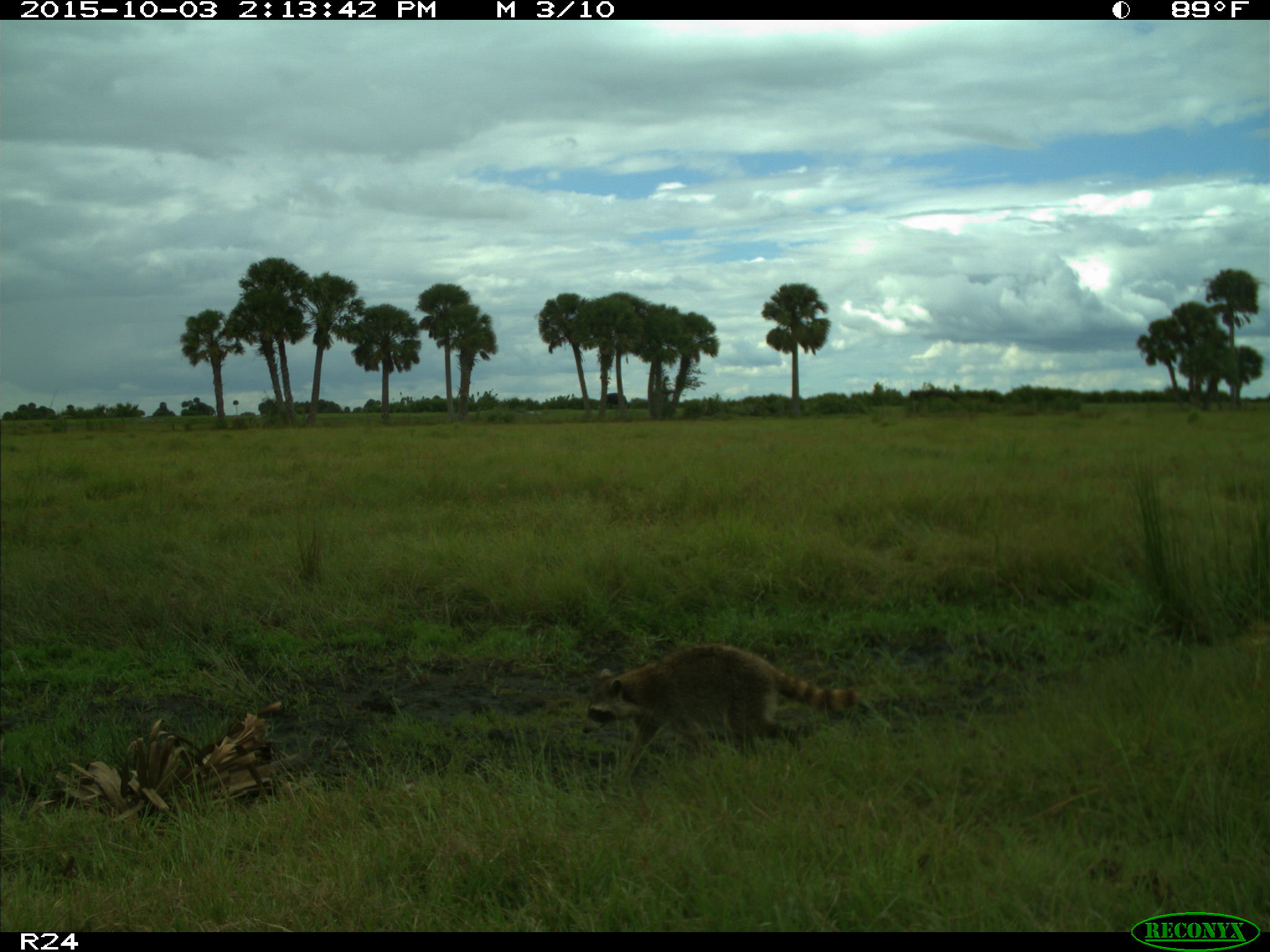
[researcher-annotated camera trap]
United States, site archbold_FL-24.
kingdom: Animalia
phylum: Chordata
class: Mammalia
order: Carnivora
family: Procyonidae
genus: Procyon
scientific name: Procyon lotor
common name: common raccoon